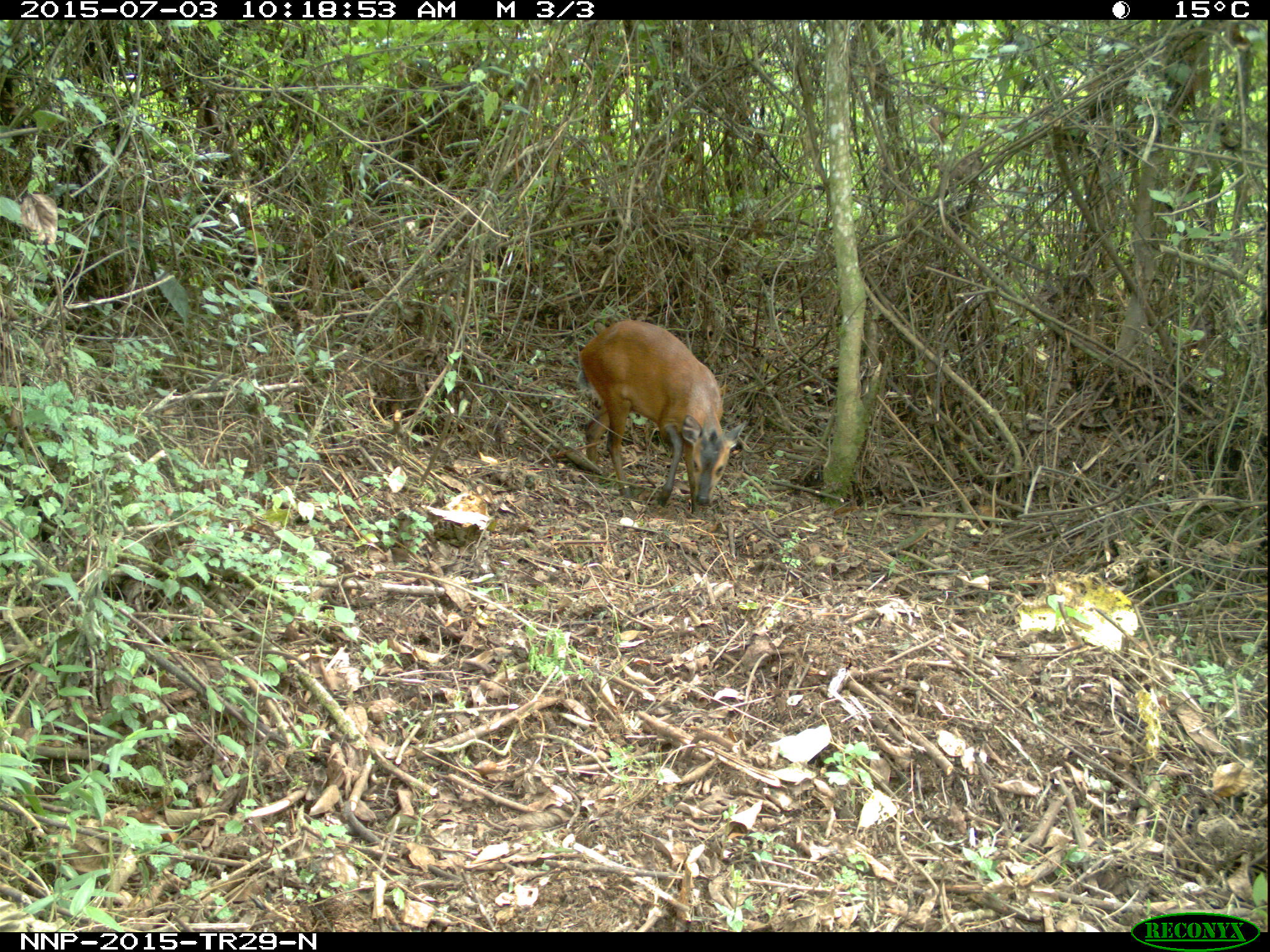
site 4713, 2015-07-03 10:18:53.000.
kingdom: Animalia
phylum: Chordata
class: Mammalia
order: Artiodactyla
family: Bovidae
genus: Cephalophus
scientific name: Cephalophus nigrifrons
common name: black-fronted duiker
Cephalophus nigrifrons (black-fronted duiker), count 1.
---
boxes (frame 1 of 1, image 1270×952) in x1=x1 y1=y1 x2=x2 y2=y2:
cephalophus nigrifrons: x1=576 y1=319 x2=747 y2=517